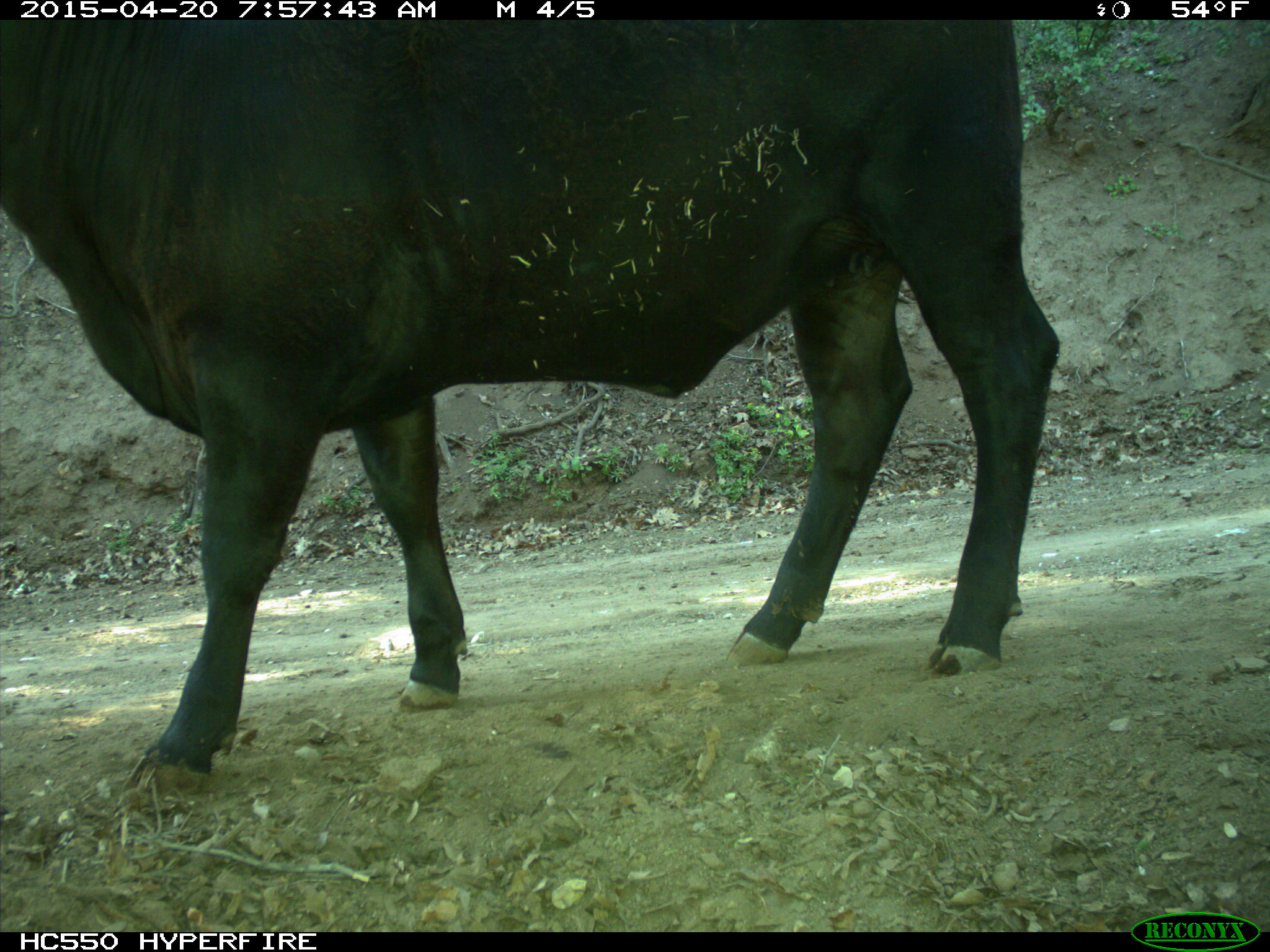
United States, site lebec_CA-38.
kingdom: Animalia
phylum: Chordata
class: Mammalia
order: Artiodactyla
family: Bovidae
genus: Bos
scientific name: Bos taurus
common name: domestic cow